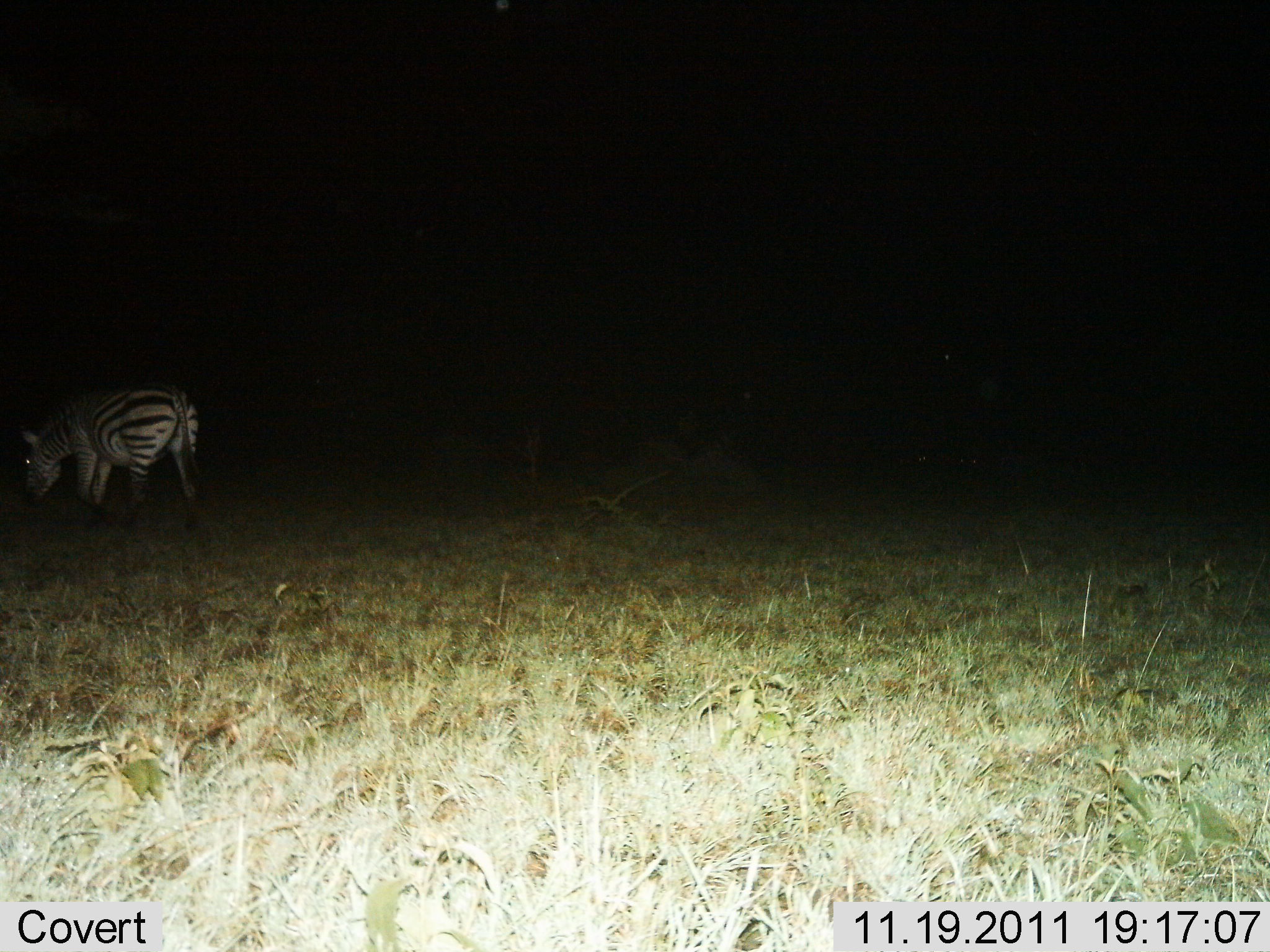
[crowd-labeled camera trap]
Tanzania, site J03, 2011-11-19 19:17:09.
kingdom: Animalia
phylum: Chordata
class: Mammalia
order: Perissodactyla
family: Equidae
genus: Equus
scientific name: Equus quagga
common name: plains zebra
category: zebra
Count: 1.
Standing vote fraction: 42%.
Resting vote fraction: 0%.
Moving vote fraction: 8%.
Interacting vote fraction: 0%.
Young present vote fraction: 0%.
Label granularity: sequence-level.